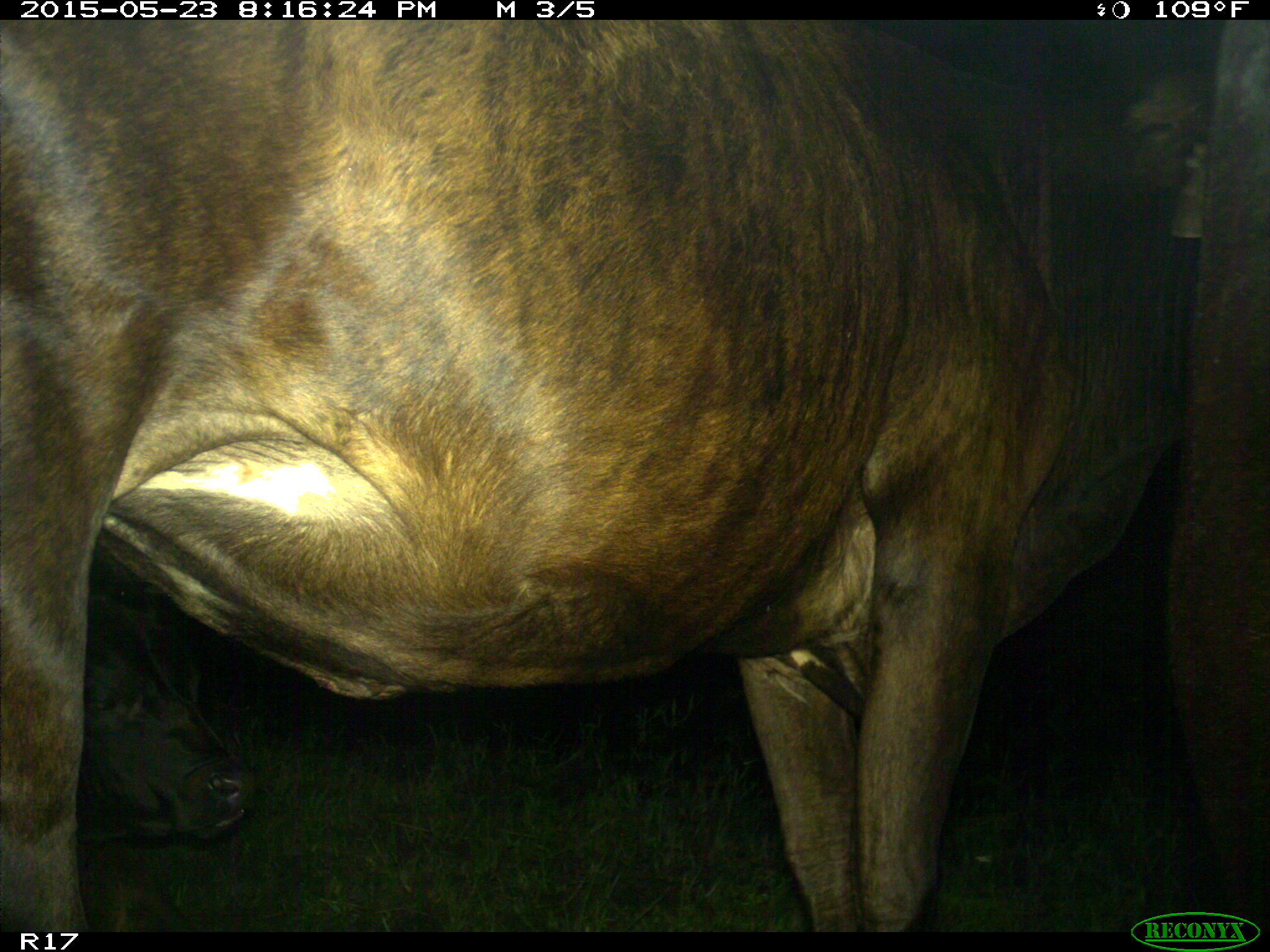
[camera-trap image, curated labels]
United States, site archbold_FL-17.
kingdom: Animalia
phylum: Chordata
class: Mammalia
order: Artiodactyla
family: Bovidae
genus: Bos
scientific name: Bos taurus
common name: domestic cow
Bos taurus (domestic cow).